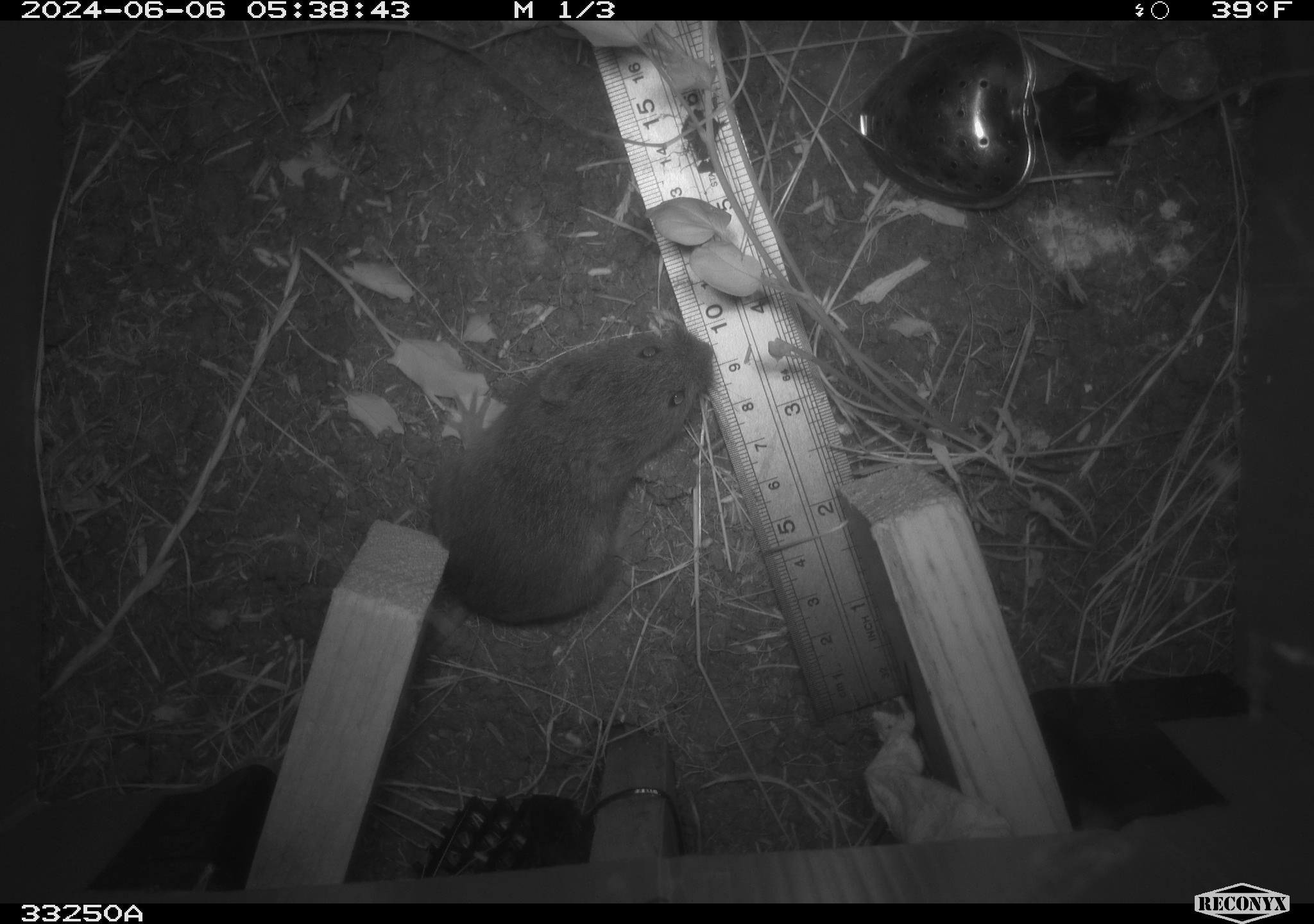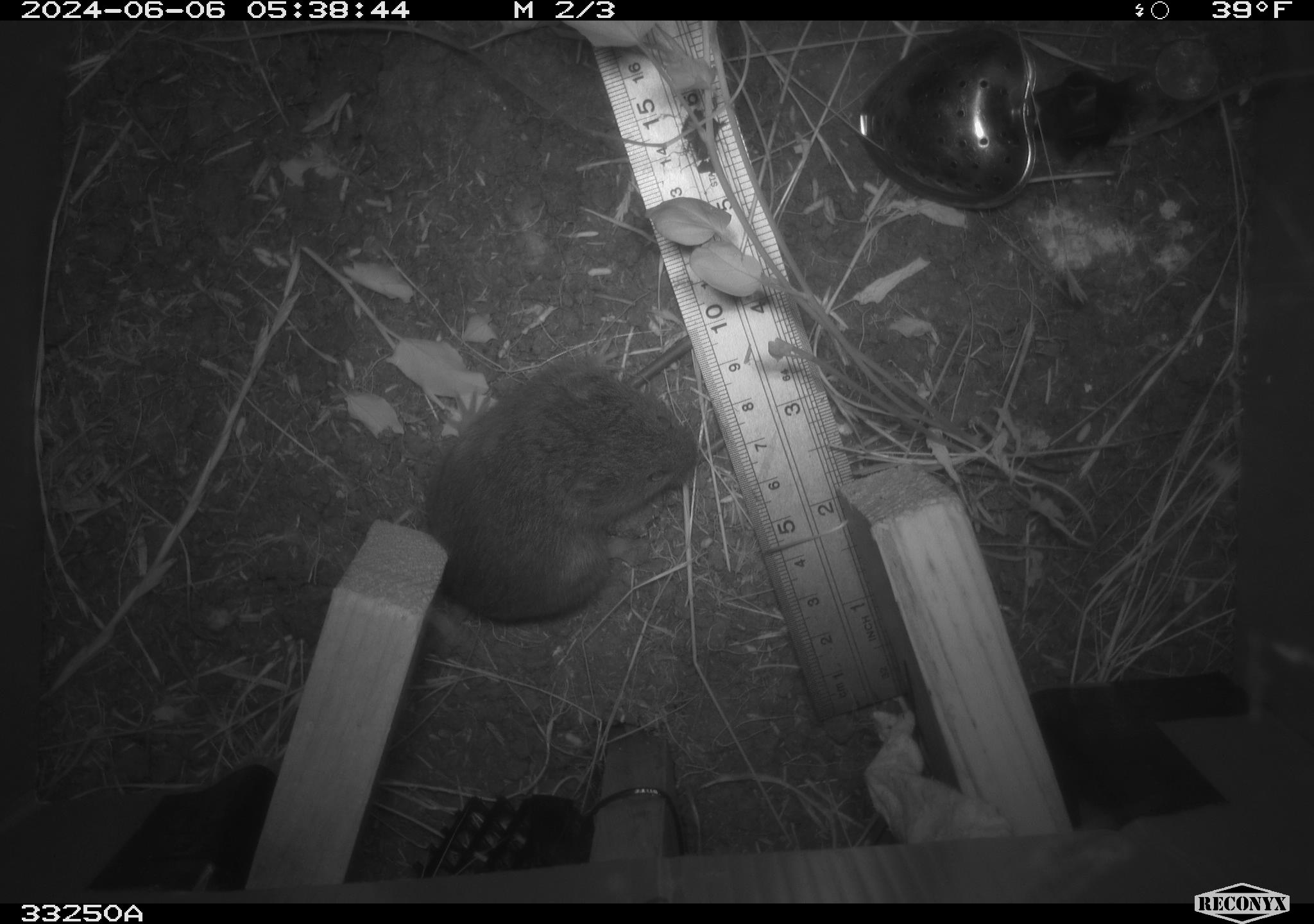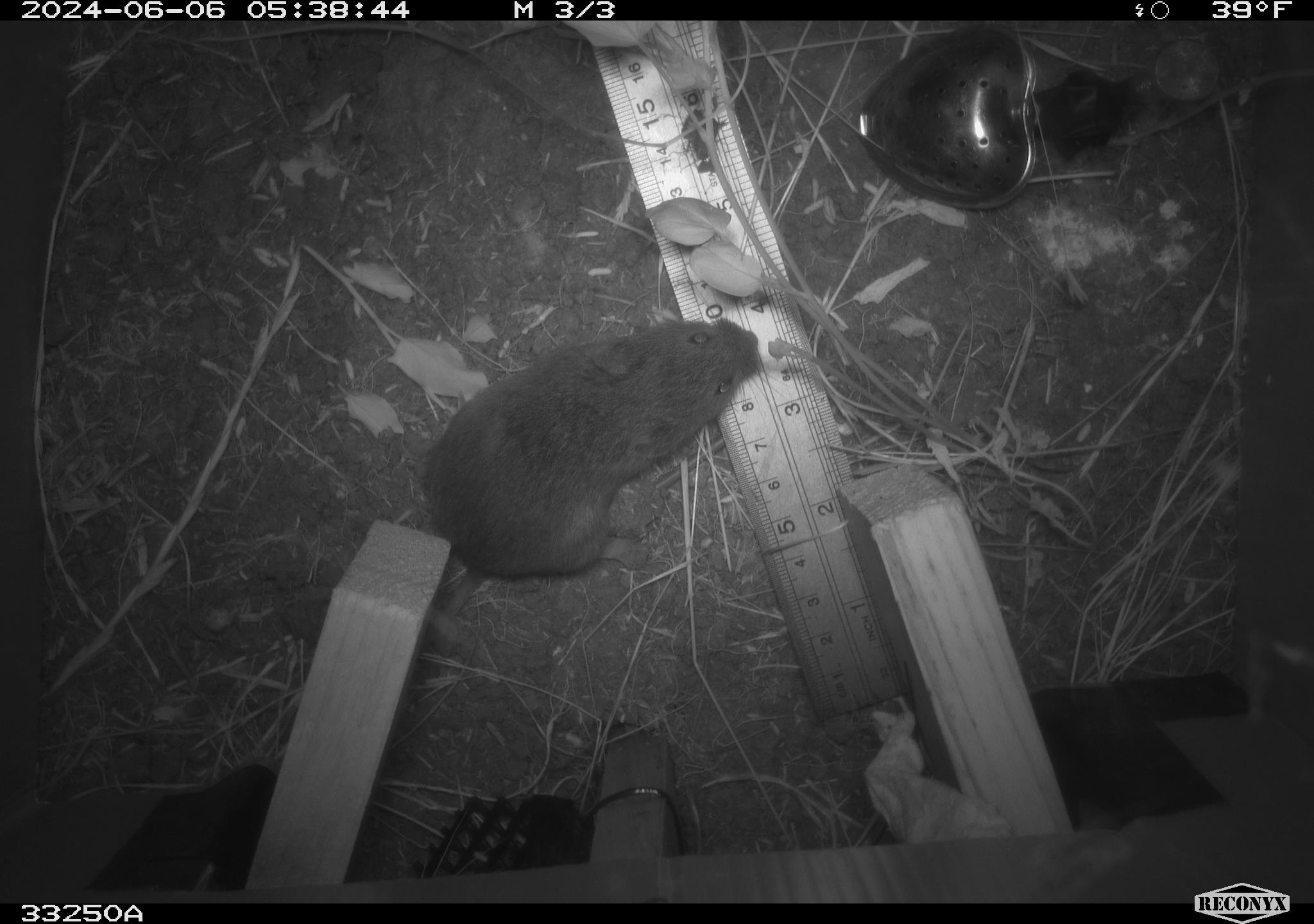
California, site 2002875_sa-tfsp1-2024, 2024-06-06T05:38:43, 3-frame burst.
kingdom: Animalia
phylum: Chordata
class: Mammalia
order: Rodentia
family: Cricetidae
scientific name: Arvicolinae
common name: voles, lemmings, and muskrats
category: arvicolinae subfamily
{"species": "arvicolinae subfamily (voles, lemmings, and muskrats) (Arvicolinae)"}